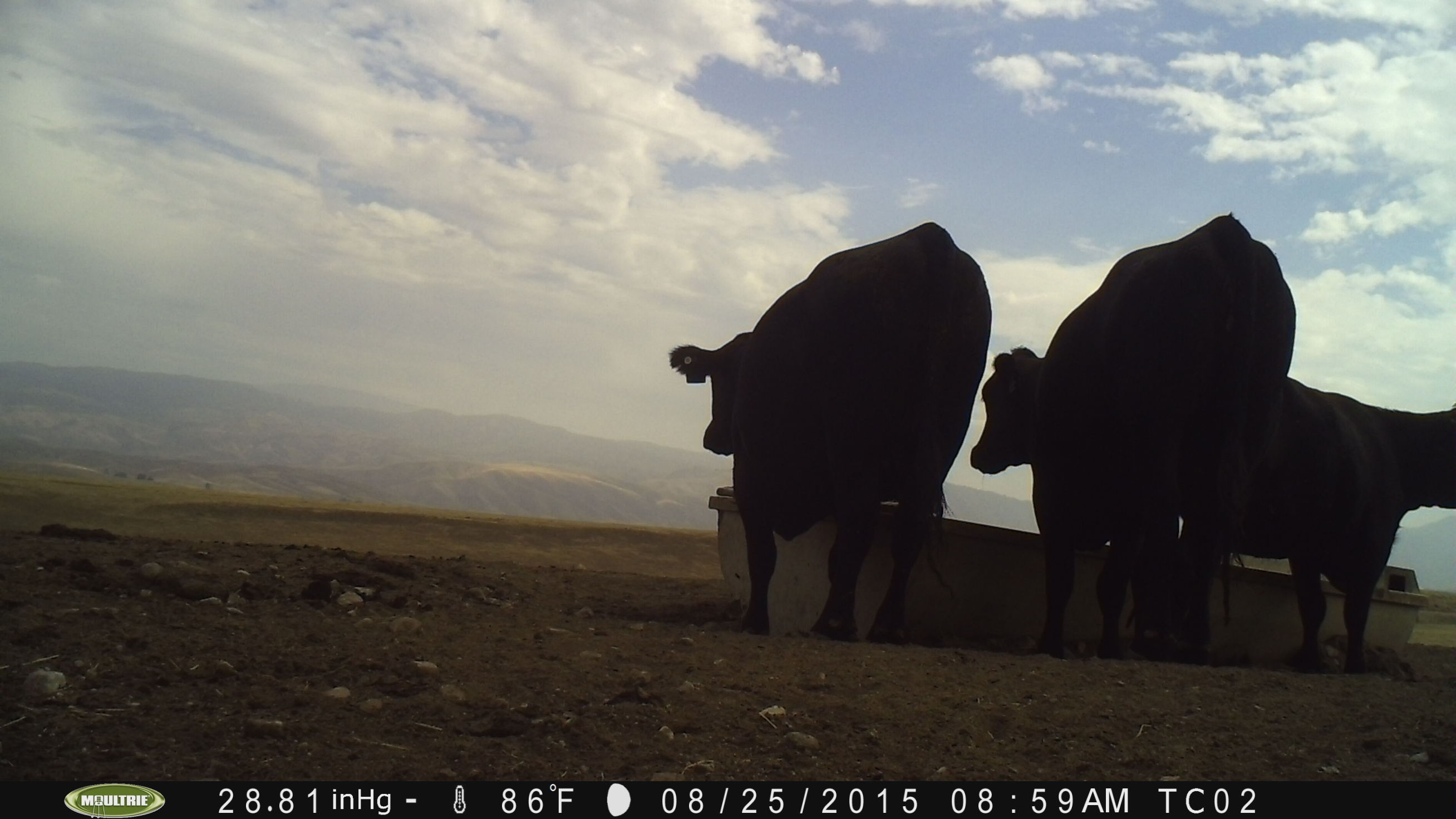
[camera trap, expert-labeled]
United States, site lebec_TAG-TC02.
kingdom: Animalia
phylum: Chordata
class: Mammalia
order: Artiodactyla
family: Bovidae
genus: Bos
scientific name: Bos taurus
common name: domestic cow